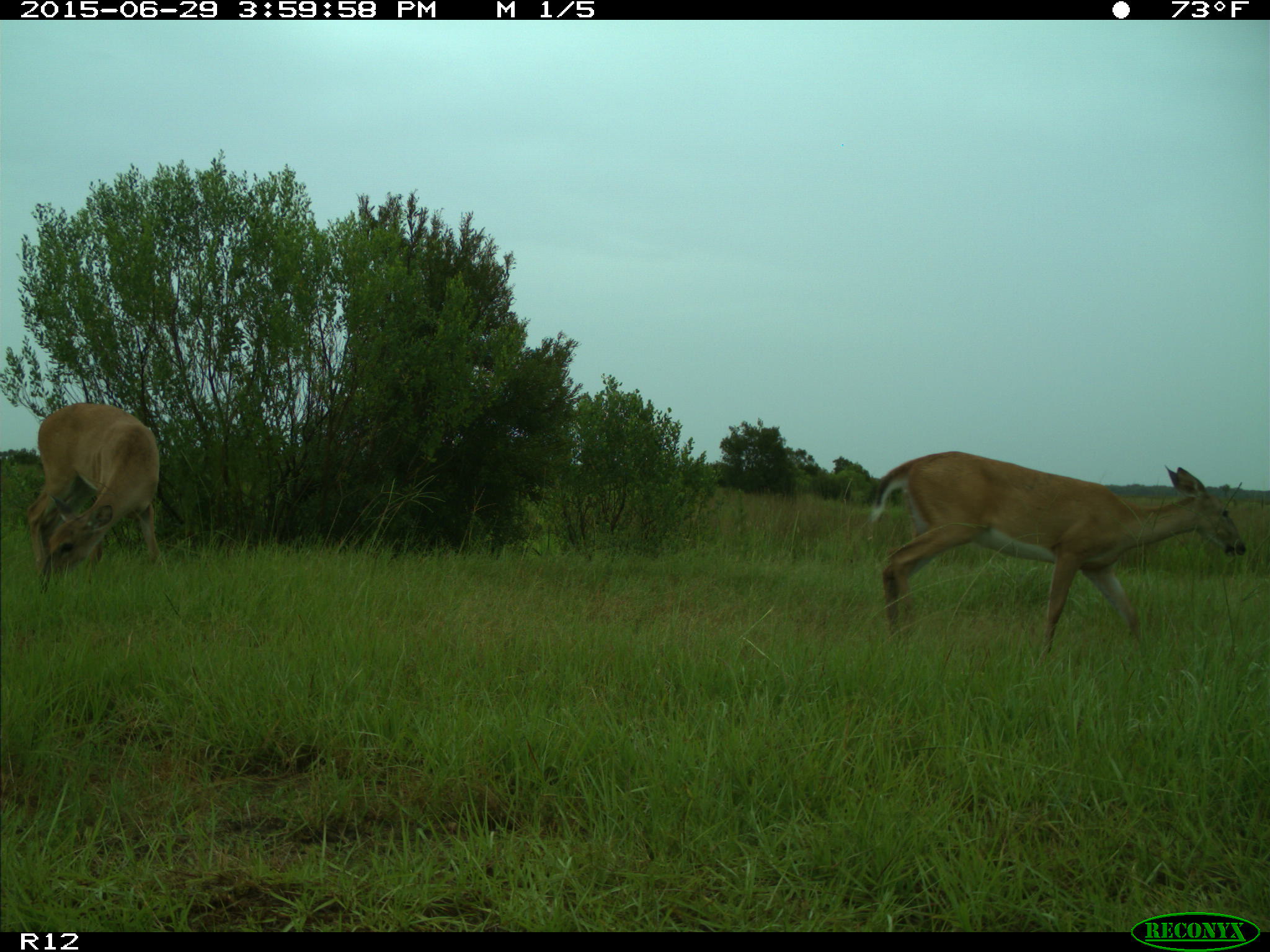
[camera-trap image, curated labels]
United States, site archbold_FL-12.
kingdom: Animalia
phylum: Chordata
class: Mammalia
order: Artiodactyla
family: Cervidae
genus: Odocoileus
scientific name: Odocoileus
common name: deer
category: unidentified deer